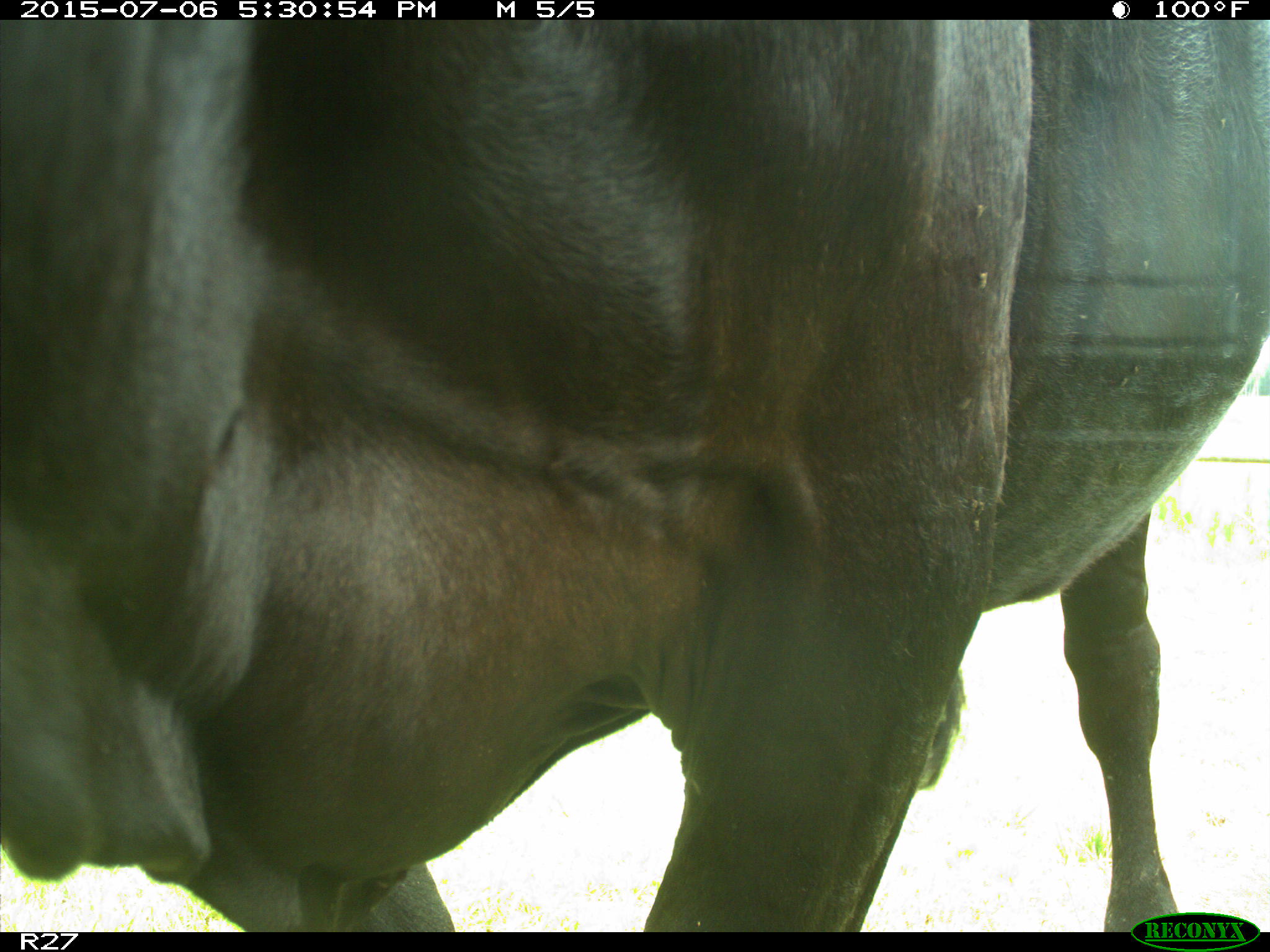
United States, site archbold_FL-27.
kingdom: Animalia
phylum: Chordata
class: Mammalia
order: Artiodactyla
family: Bovidae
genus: Bos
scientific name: Bos taurus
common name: domestic cow